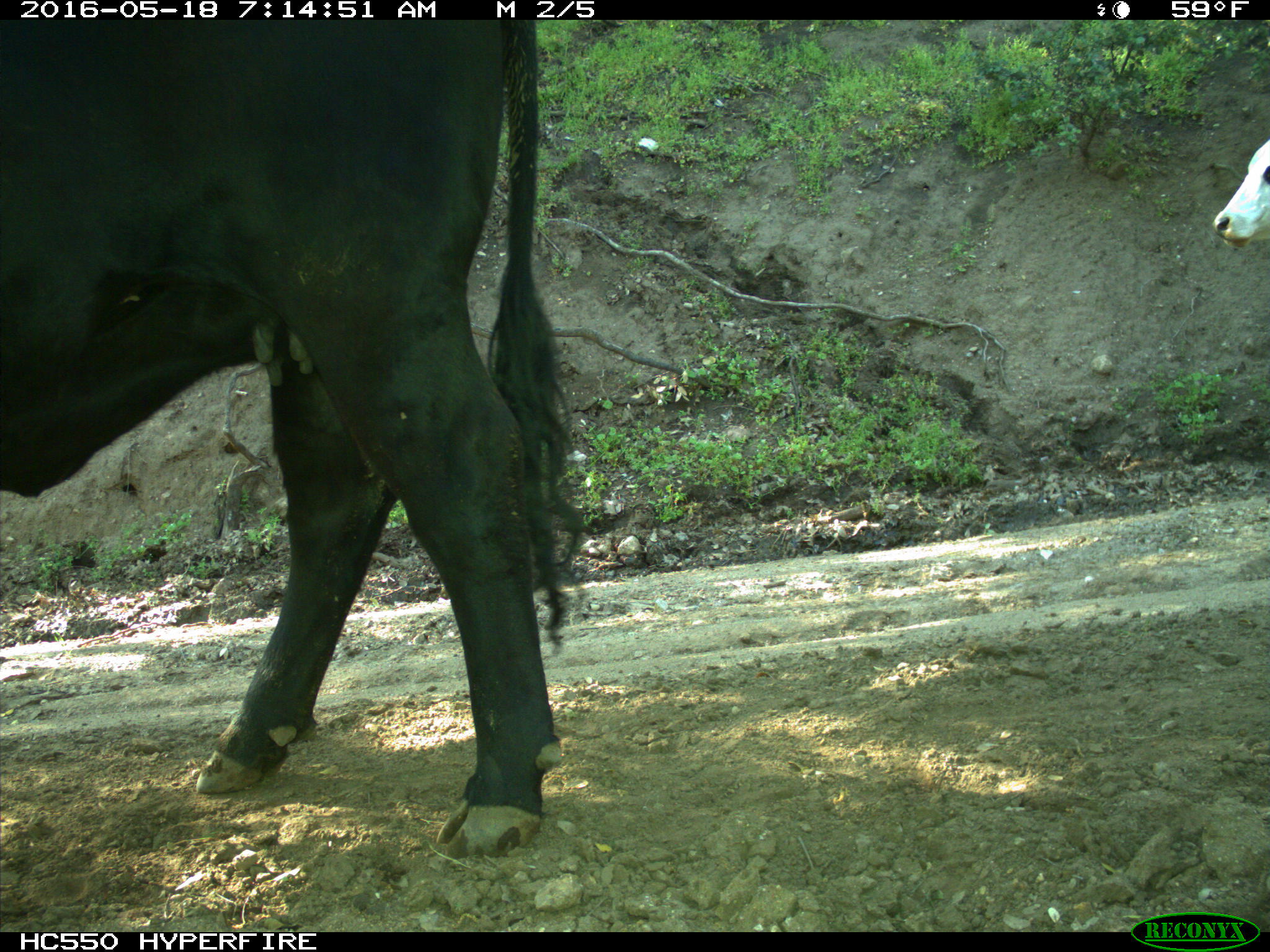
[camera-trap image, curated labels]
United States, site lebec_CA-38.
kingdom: Animalia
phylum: Chordata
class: Mammalia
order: Artiodactyla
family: Bovidae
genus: Bos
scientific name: Bos taurus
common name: domestic cow